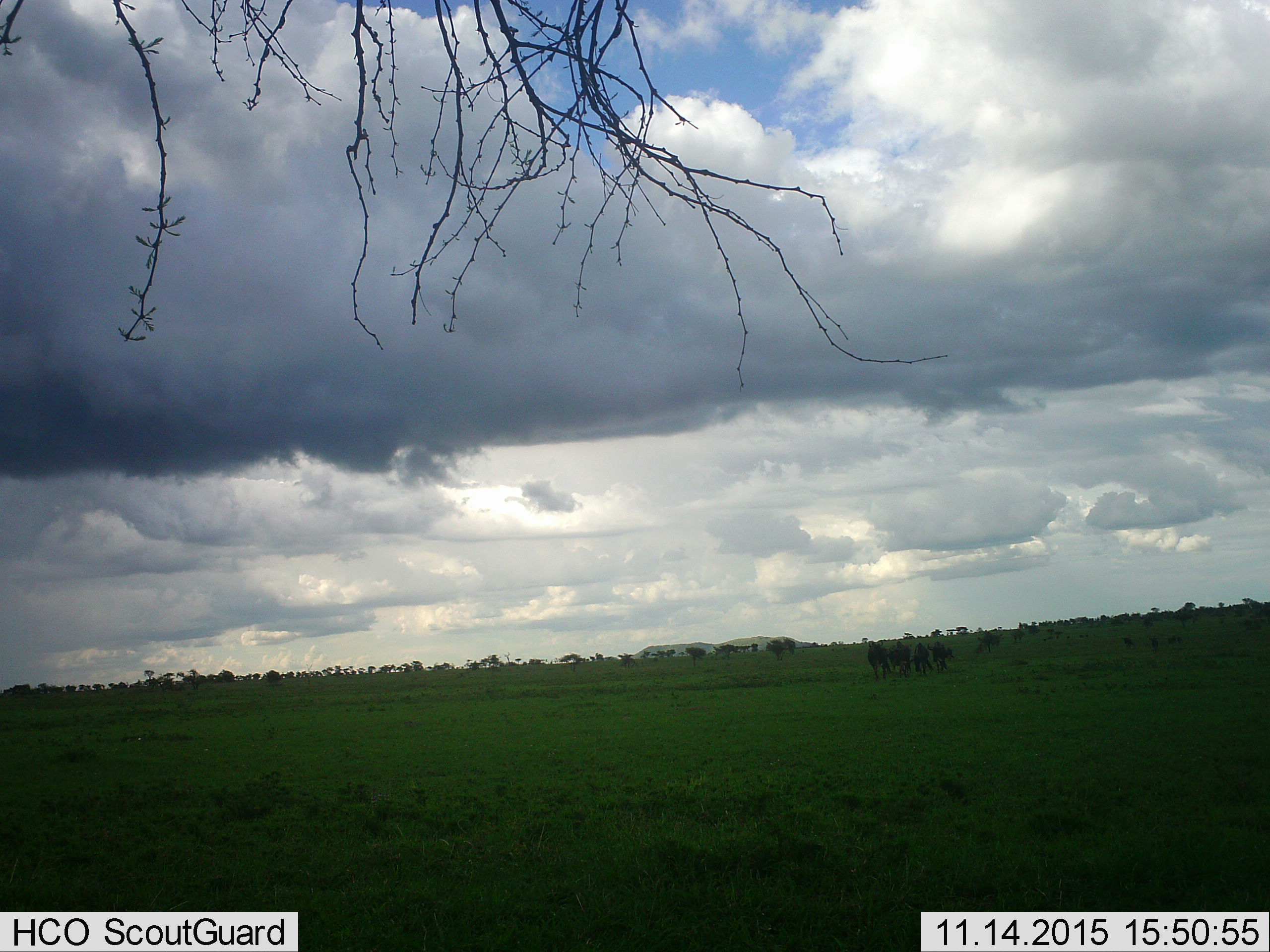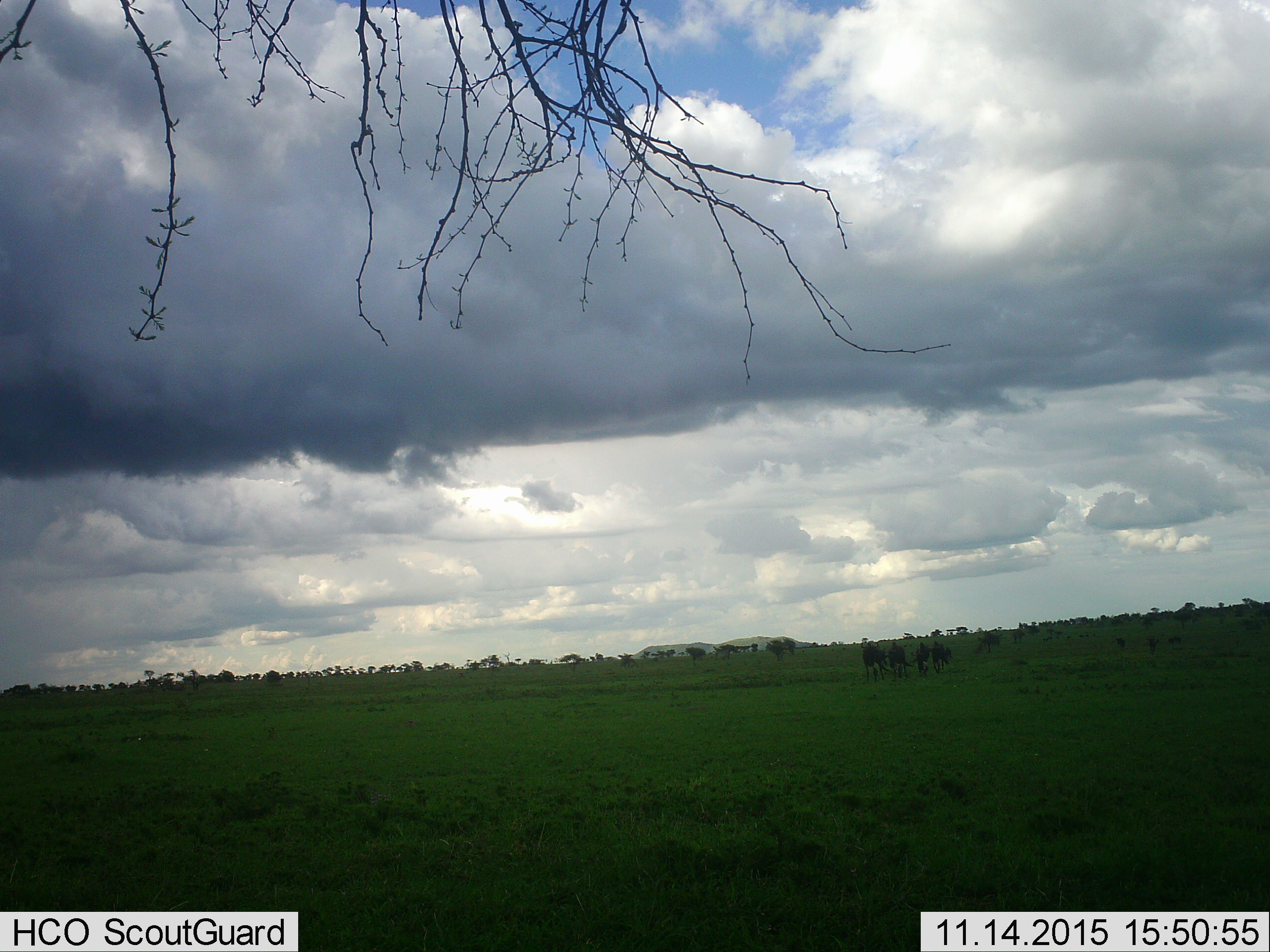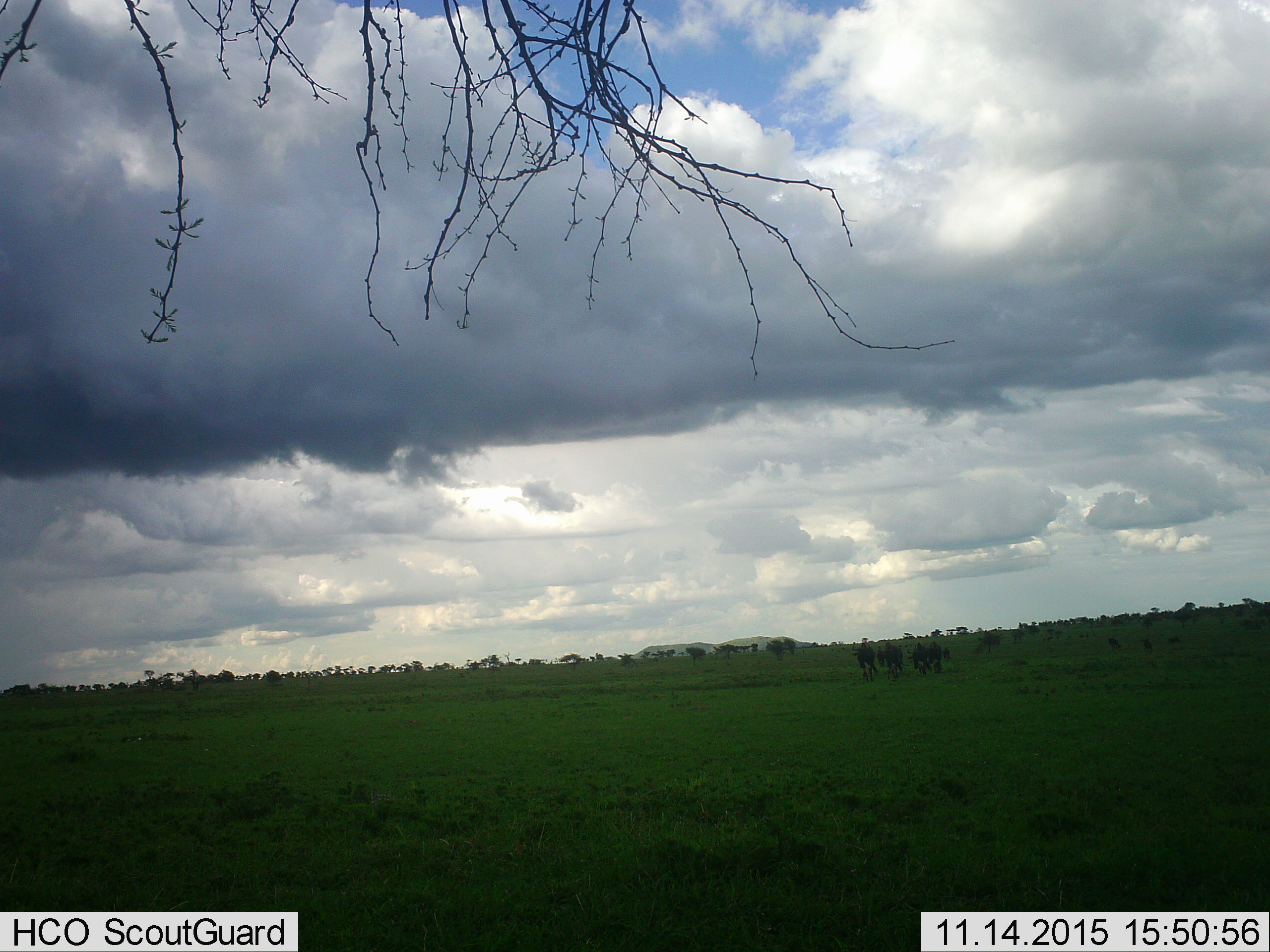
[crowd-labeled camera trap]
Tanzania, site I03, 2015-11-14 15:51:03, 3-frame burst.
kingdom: Animalia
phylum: Chordata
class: Mammalia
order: Artiodactyla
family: Bovidae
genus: Connochaetes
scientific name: Connochaetes taurinus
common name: blue wildebeest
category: wildebeest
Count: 10.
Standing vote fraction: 14%.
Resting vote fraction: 0%.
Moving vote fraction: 100%.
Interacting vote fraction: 0%.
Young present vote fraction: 0%.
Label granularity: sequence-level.